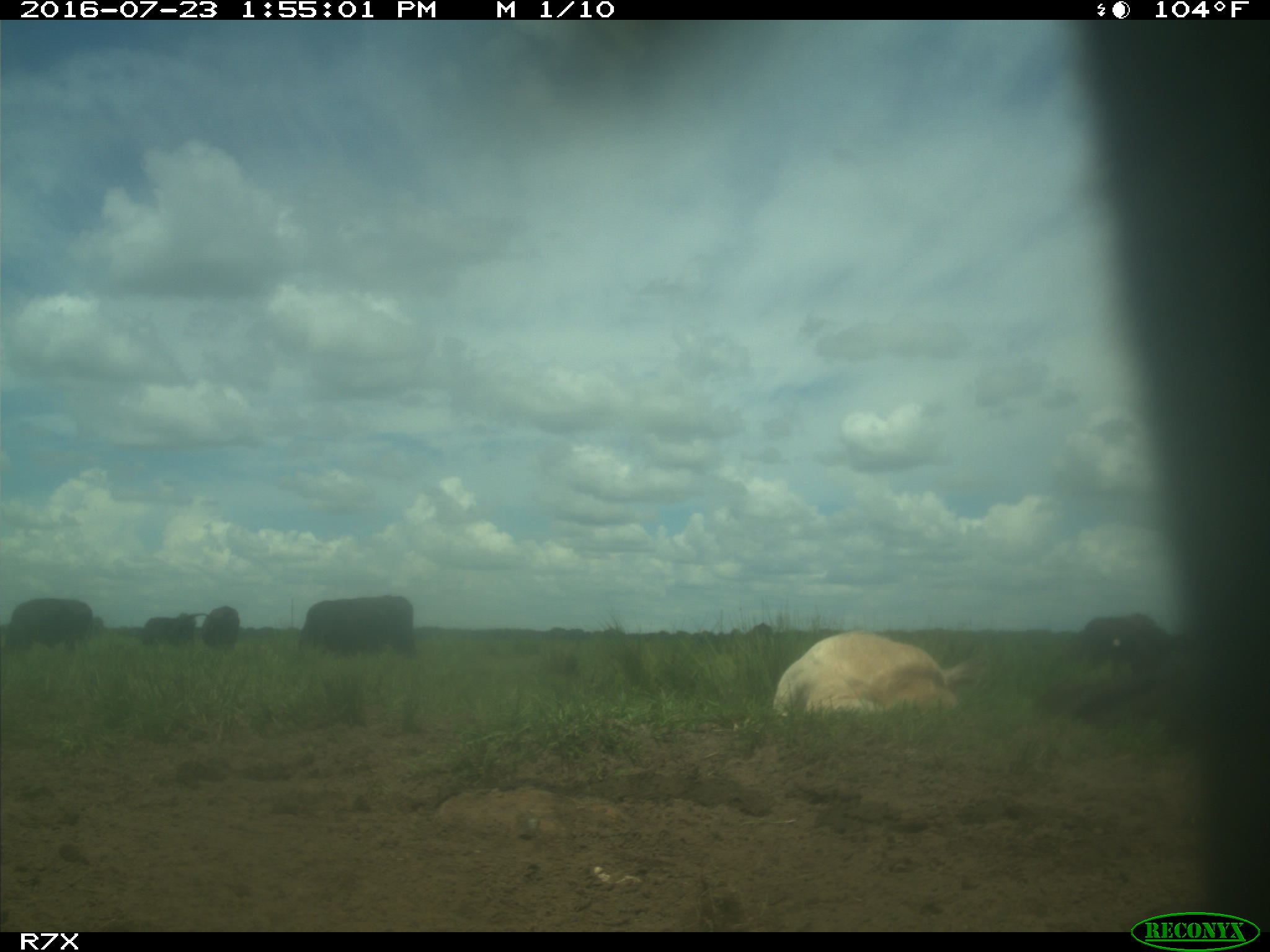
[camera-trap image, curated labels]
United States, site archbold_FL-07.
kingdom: Animalia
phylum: Chordata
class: Mammalia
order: Artiodactyla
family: Bovidae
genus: Bos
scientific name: Bos taurus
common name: domestic cow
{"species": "Bos taurus (domestic cow)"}